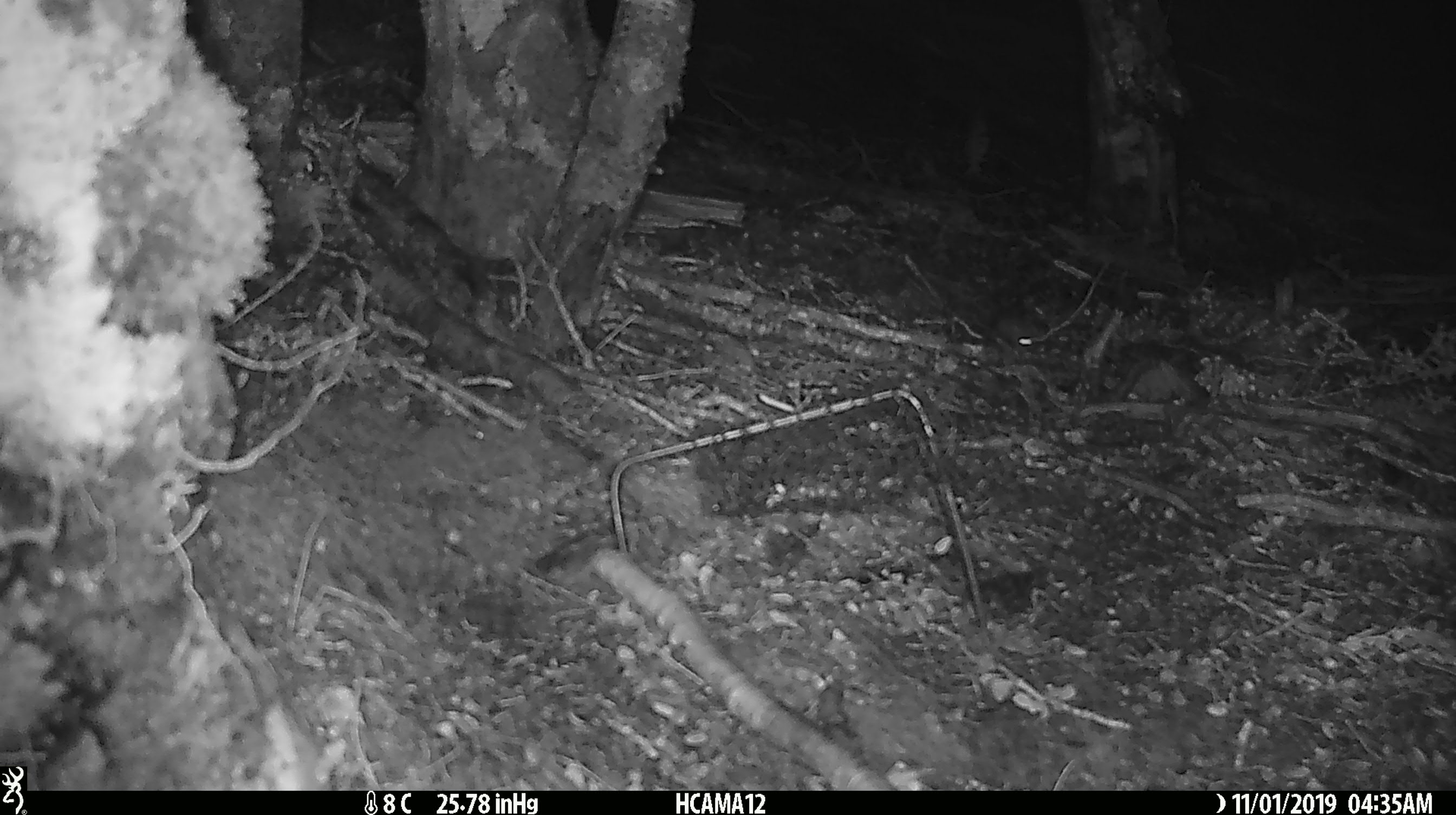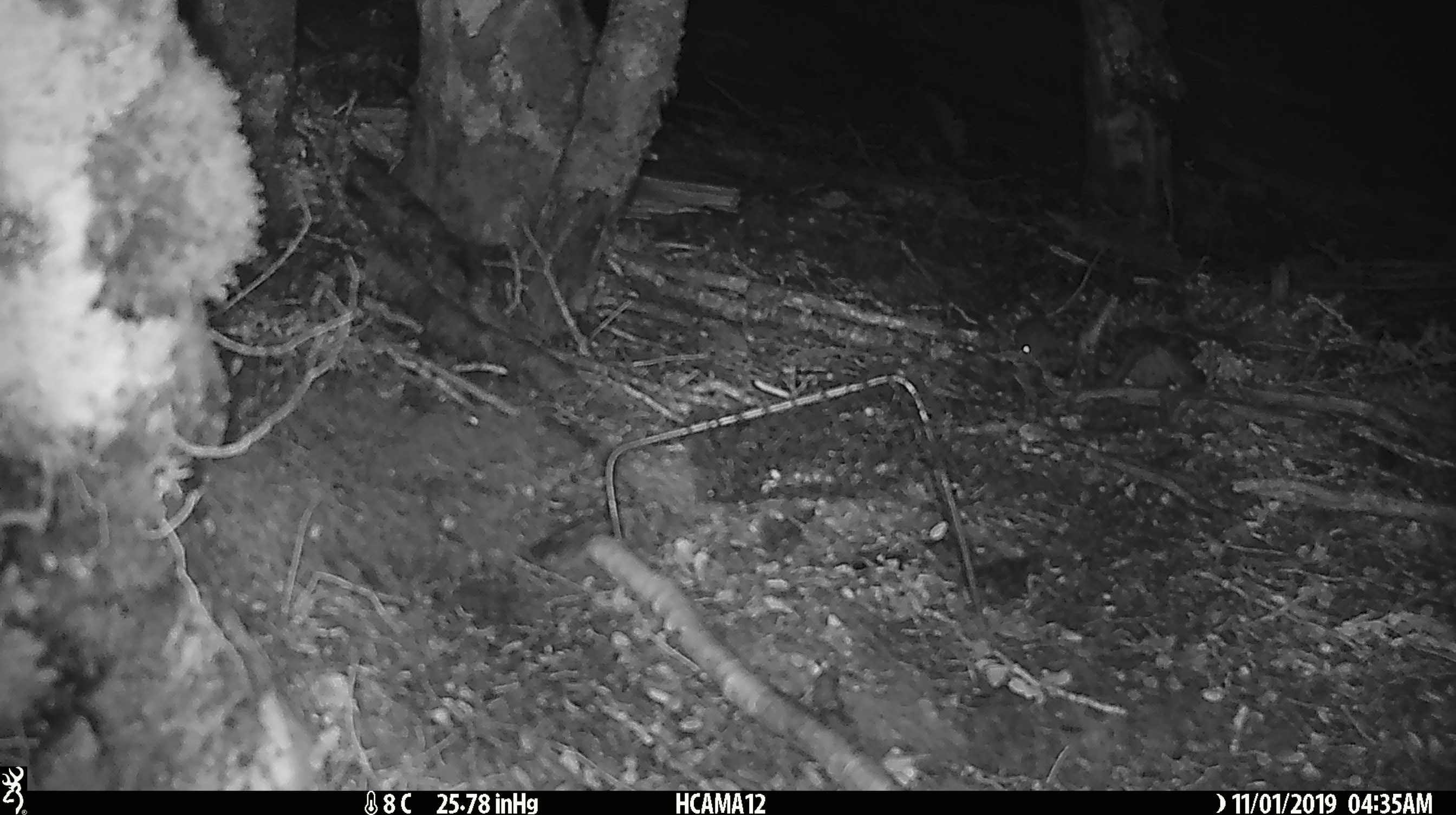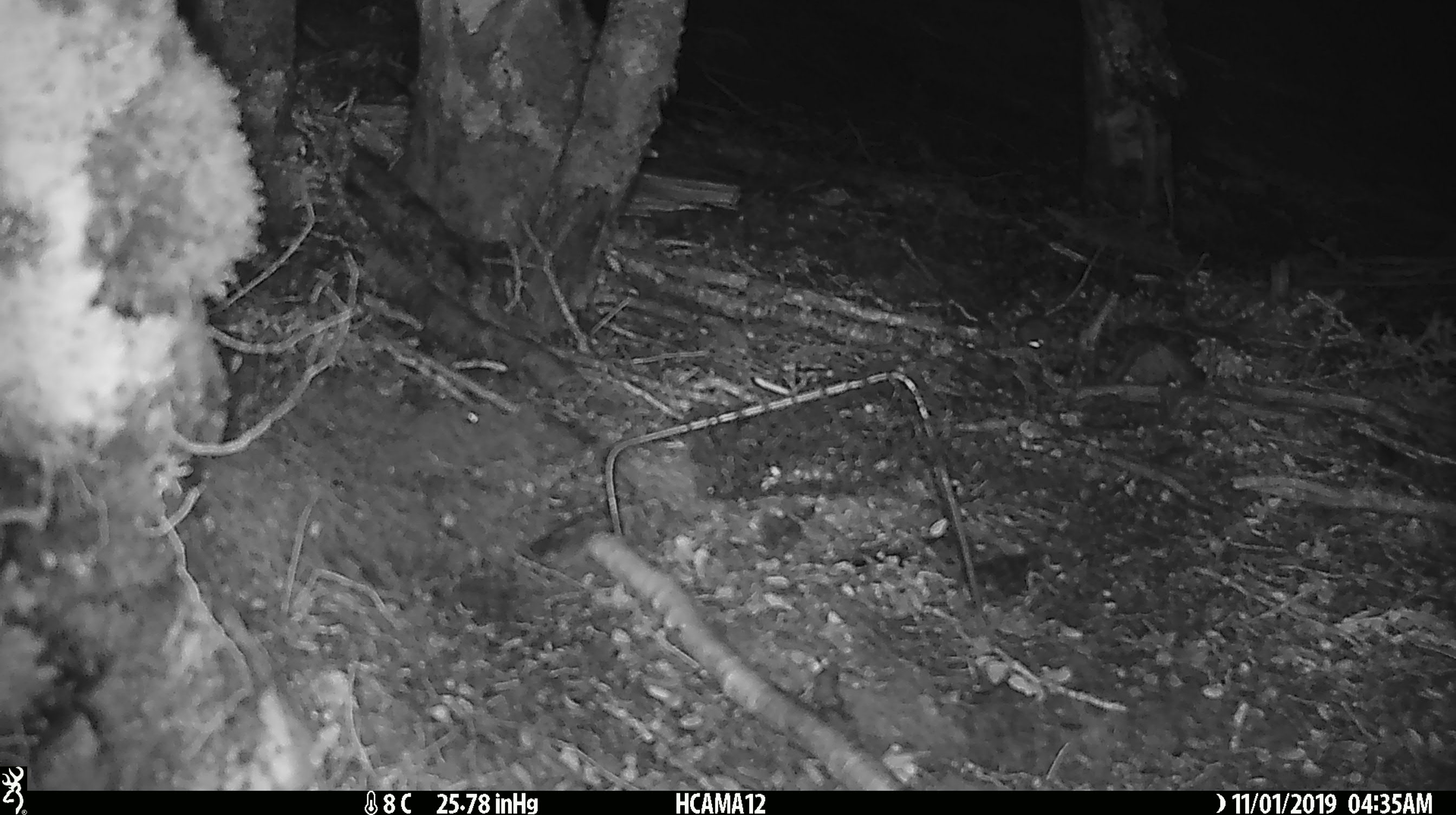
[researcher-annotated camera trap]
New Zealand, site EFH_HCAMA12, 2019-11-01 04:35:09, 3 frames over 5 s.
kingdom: Animalia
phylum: Chordata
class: Mammalia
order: Rodentia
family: Muridae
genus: Mus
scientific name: Mus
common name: mouse